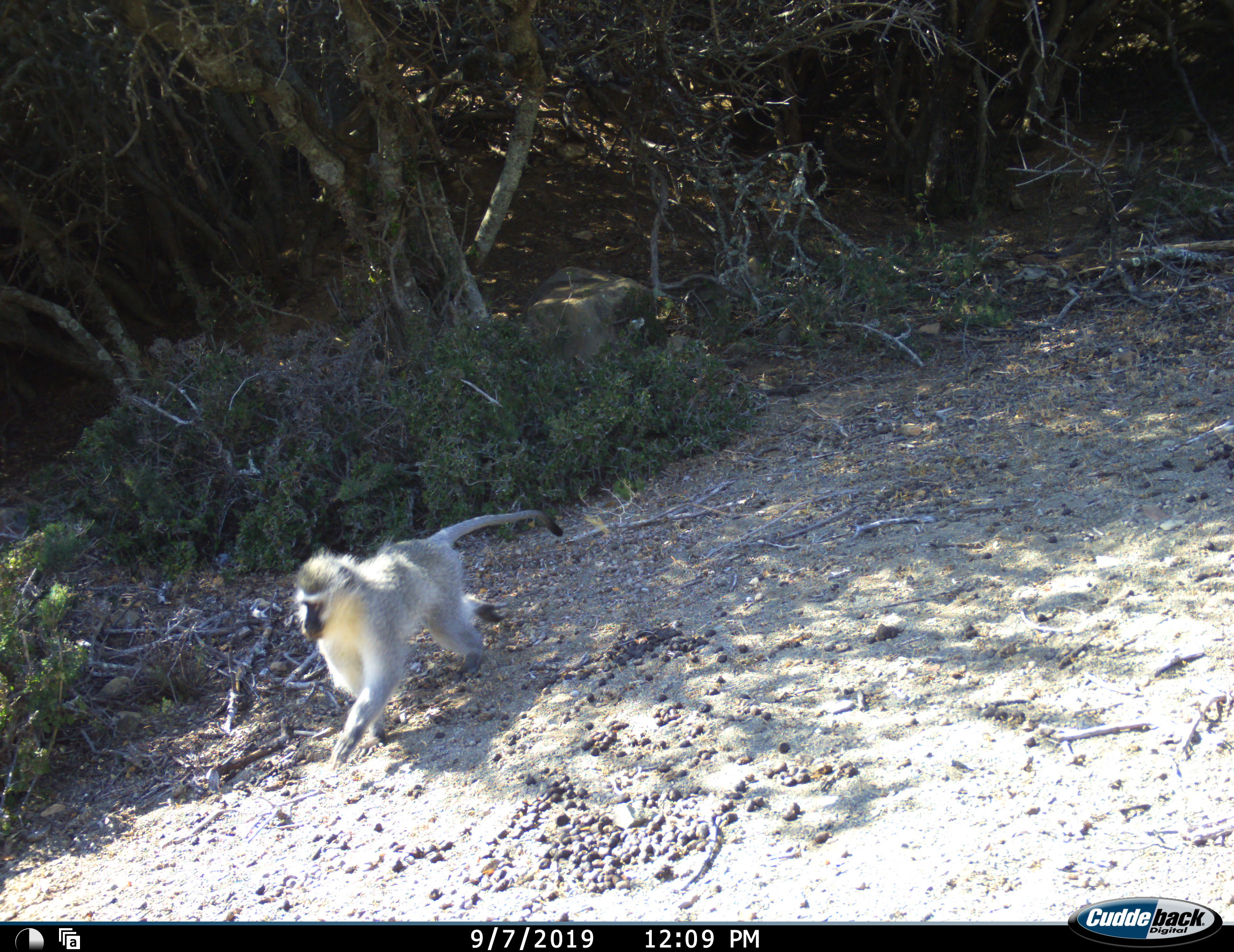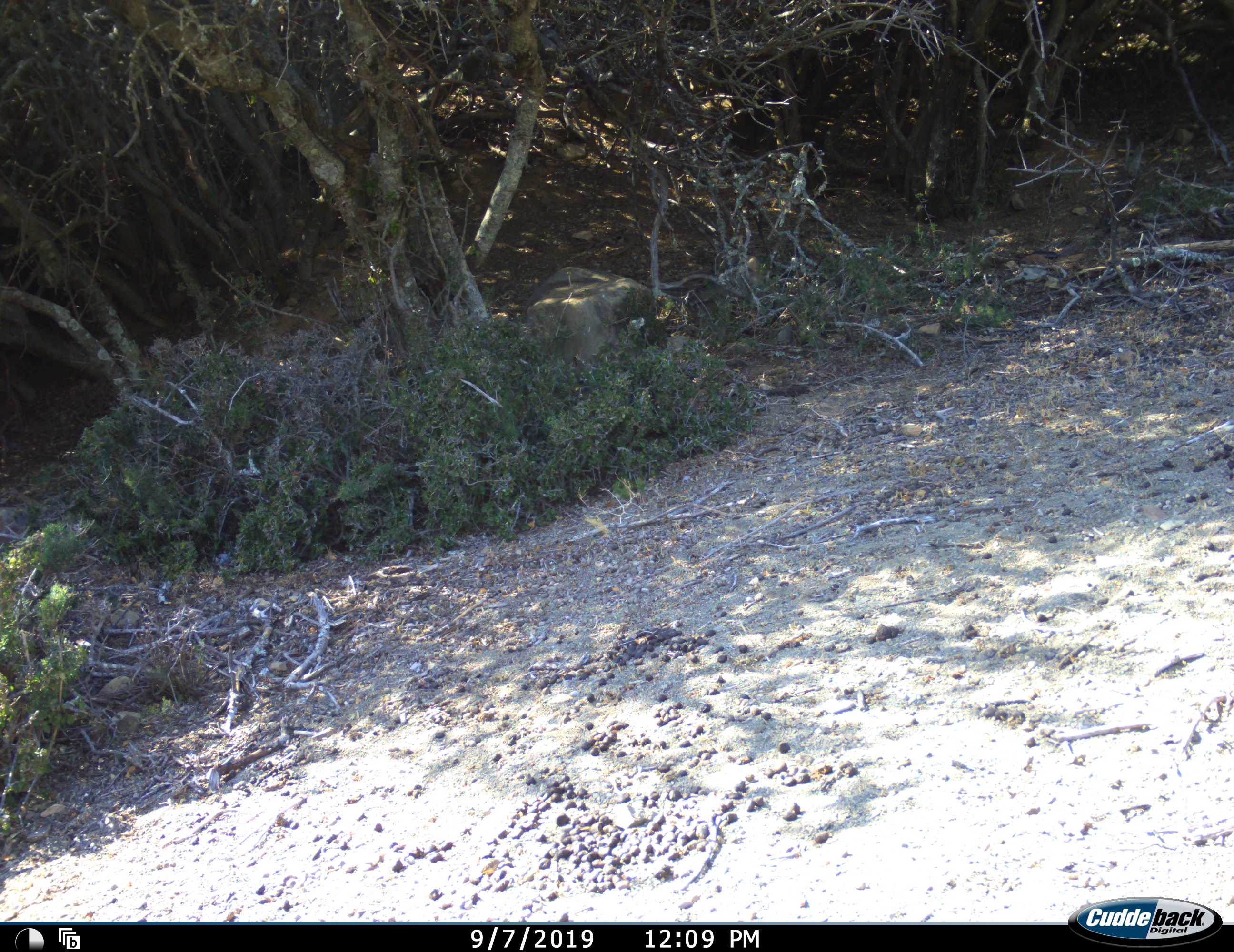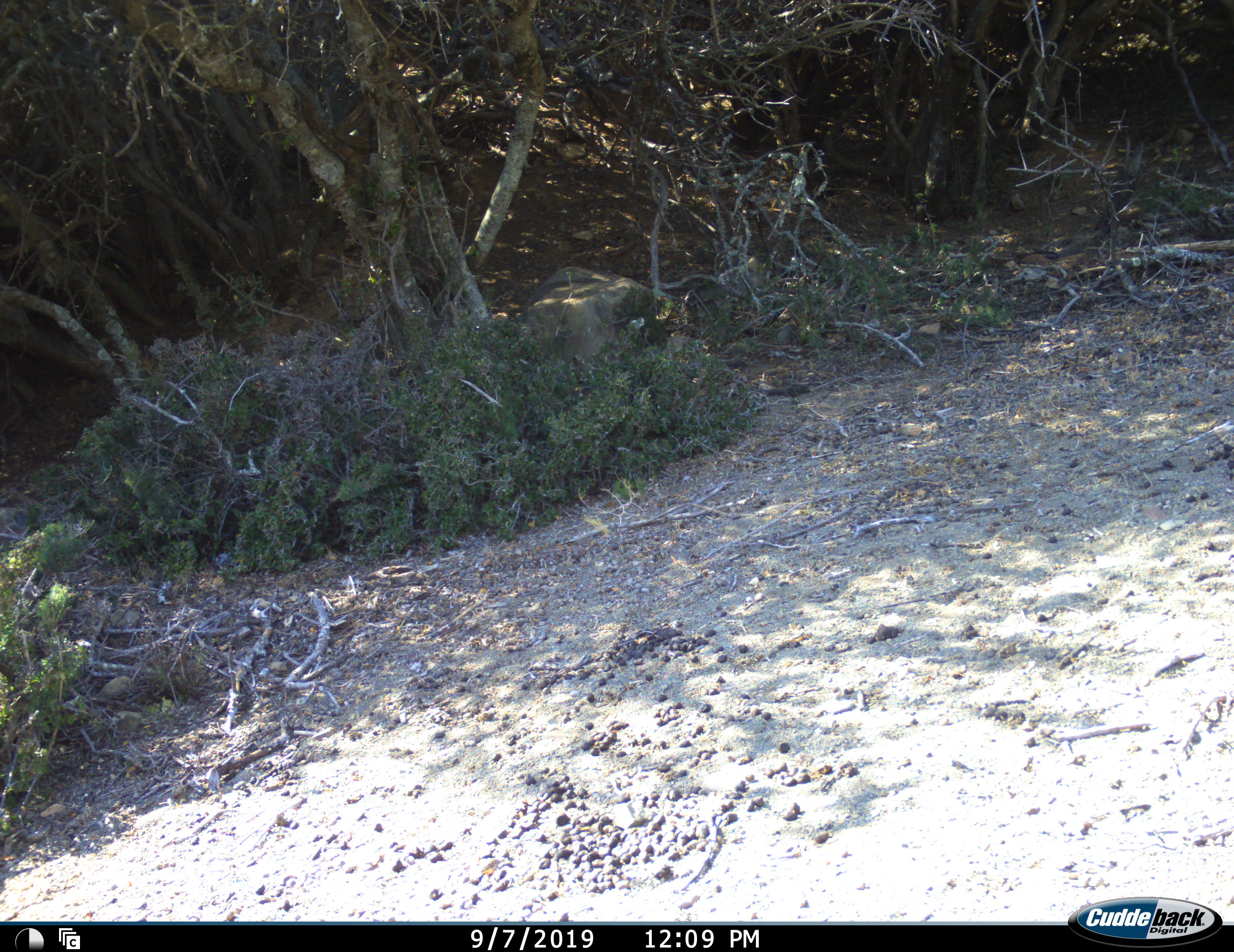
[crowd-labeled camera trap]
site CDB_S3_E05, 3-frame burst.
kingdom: Animalia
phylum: Chordata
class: Mammalia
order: Primates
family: Cercopithecidae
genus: Chlorocebus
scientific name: Chlorocebus pygerythrus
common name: vervet monkey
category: monkeyvervet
Monkeyvervet (vervet monkey) (Chlorocebus pygerythrus), count 1. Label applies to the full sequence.